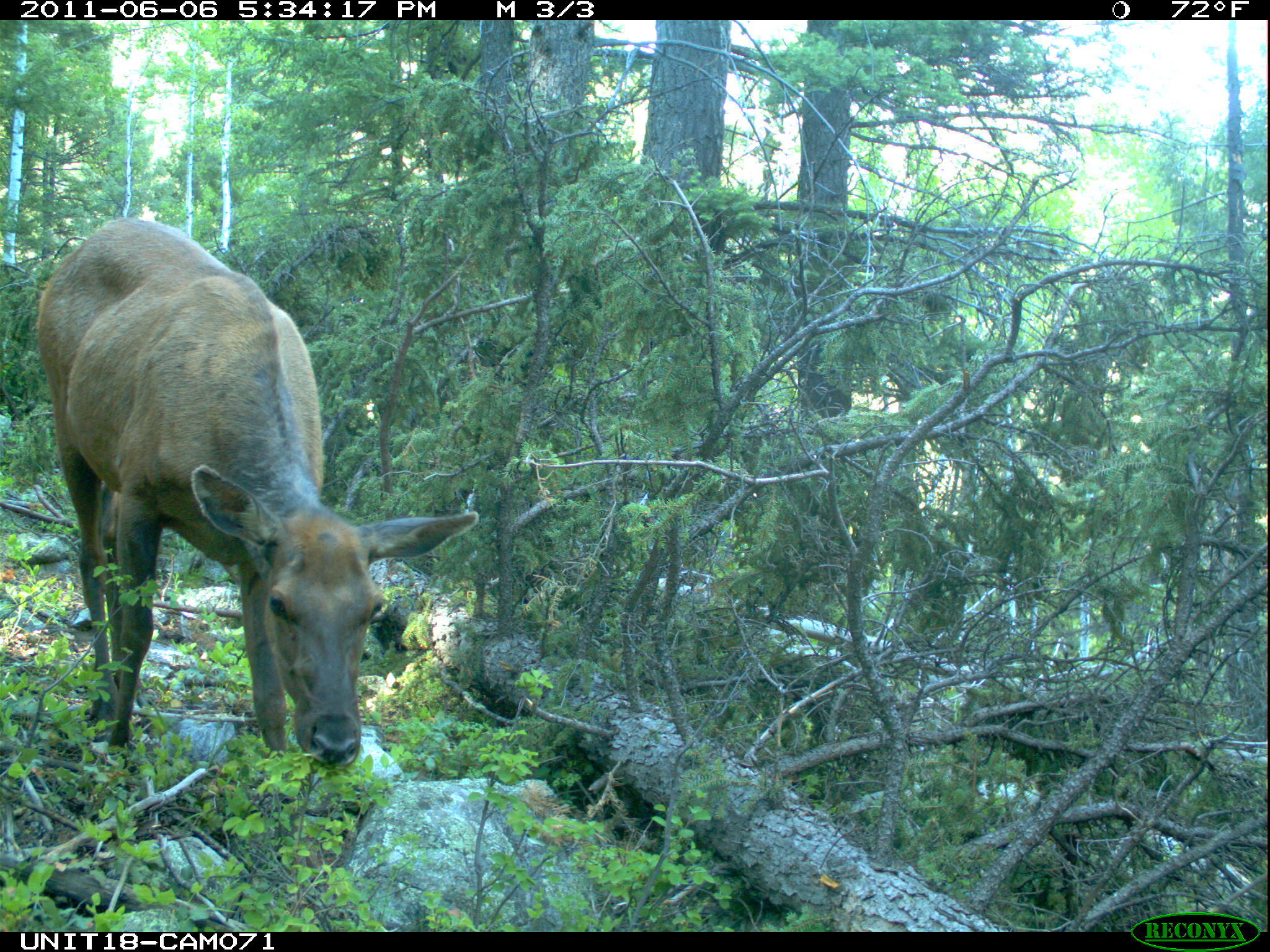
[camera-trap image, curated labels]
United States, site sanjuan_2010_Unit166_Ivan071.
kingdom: Animalia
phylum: Chordata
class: Mammalia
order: Artiodactyla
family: Cervidae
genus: Cervus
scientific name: Cervus elaphus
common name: red deer